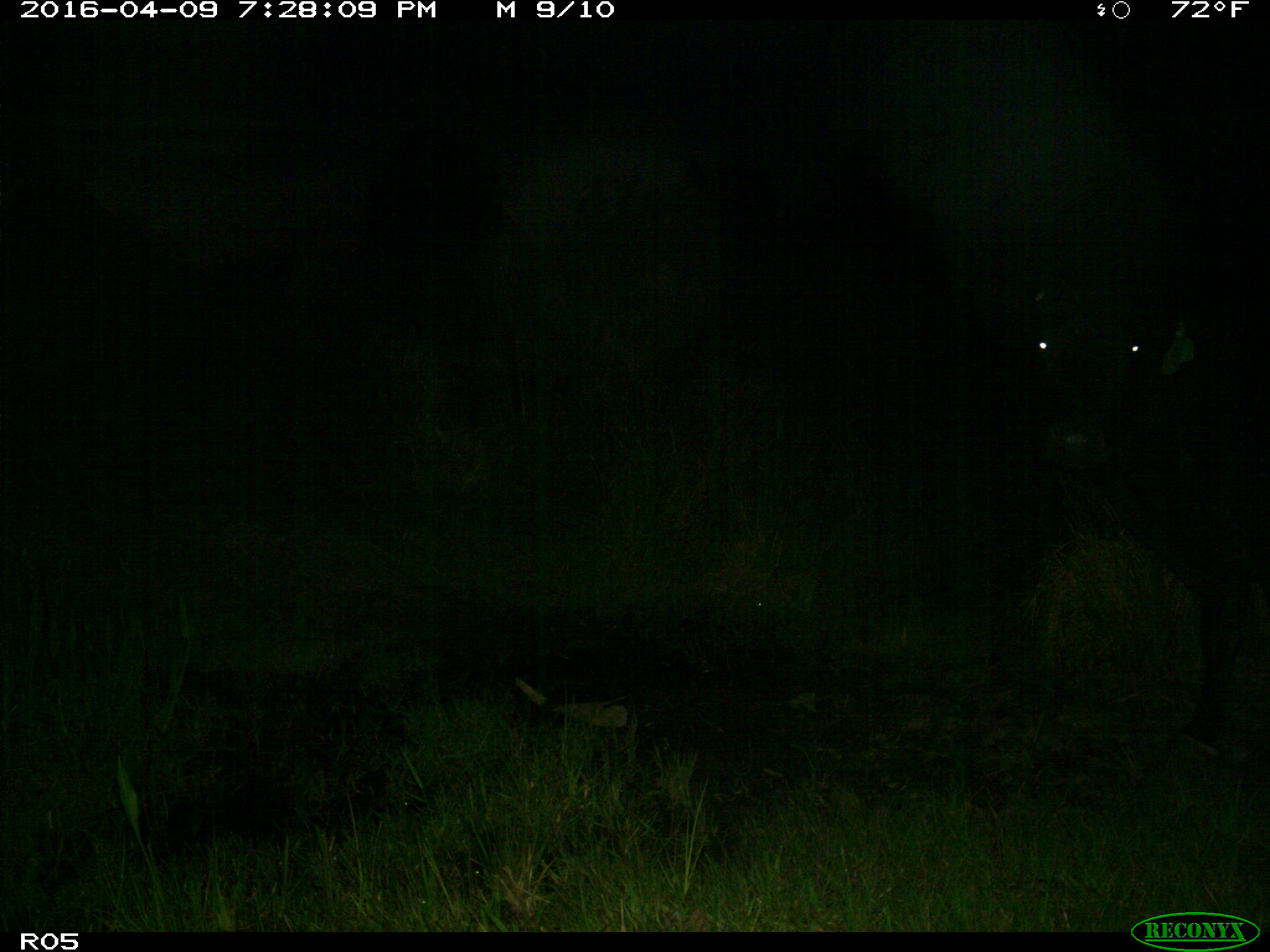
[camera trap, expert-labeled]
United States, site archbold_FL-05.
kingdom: Animalia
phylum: Chordata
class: Mammalia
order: Artiodactyla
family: Bovidae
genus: Bos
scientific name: Bos taurus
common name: domestic cow